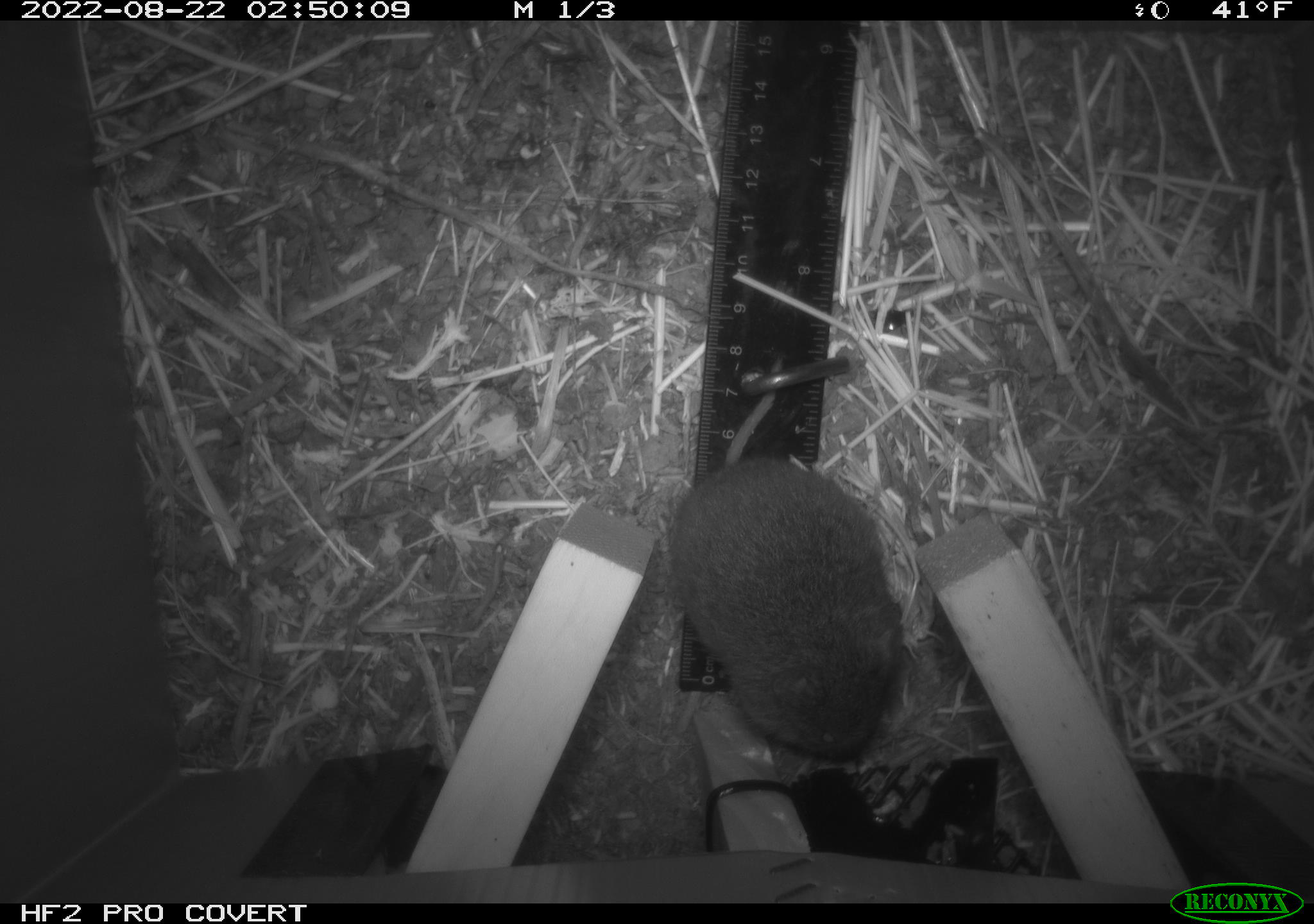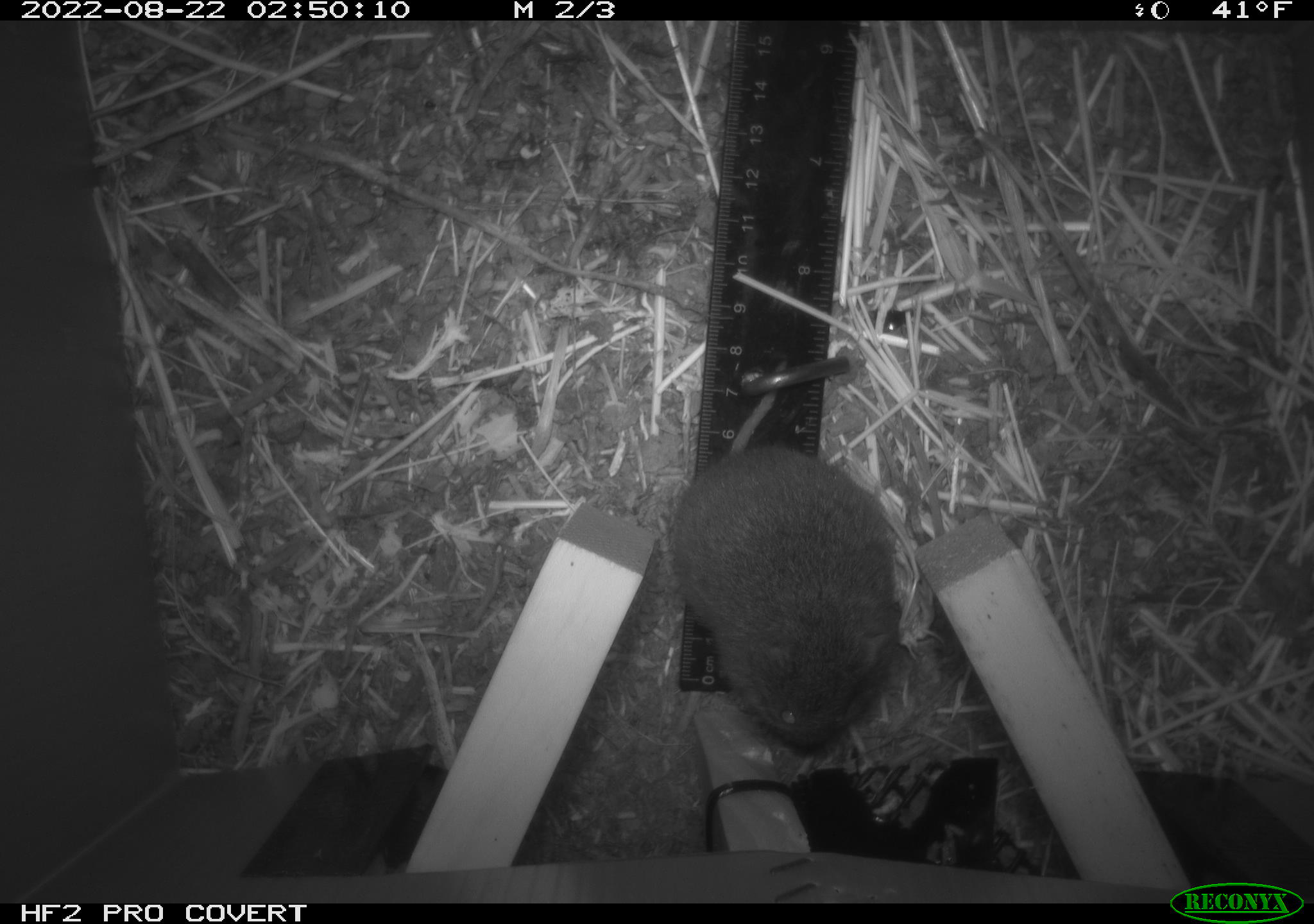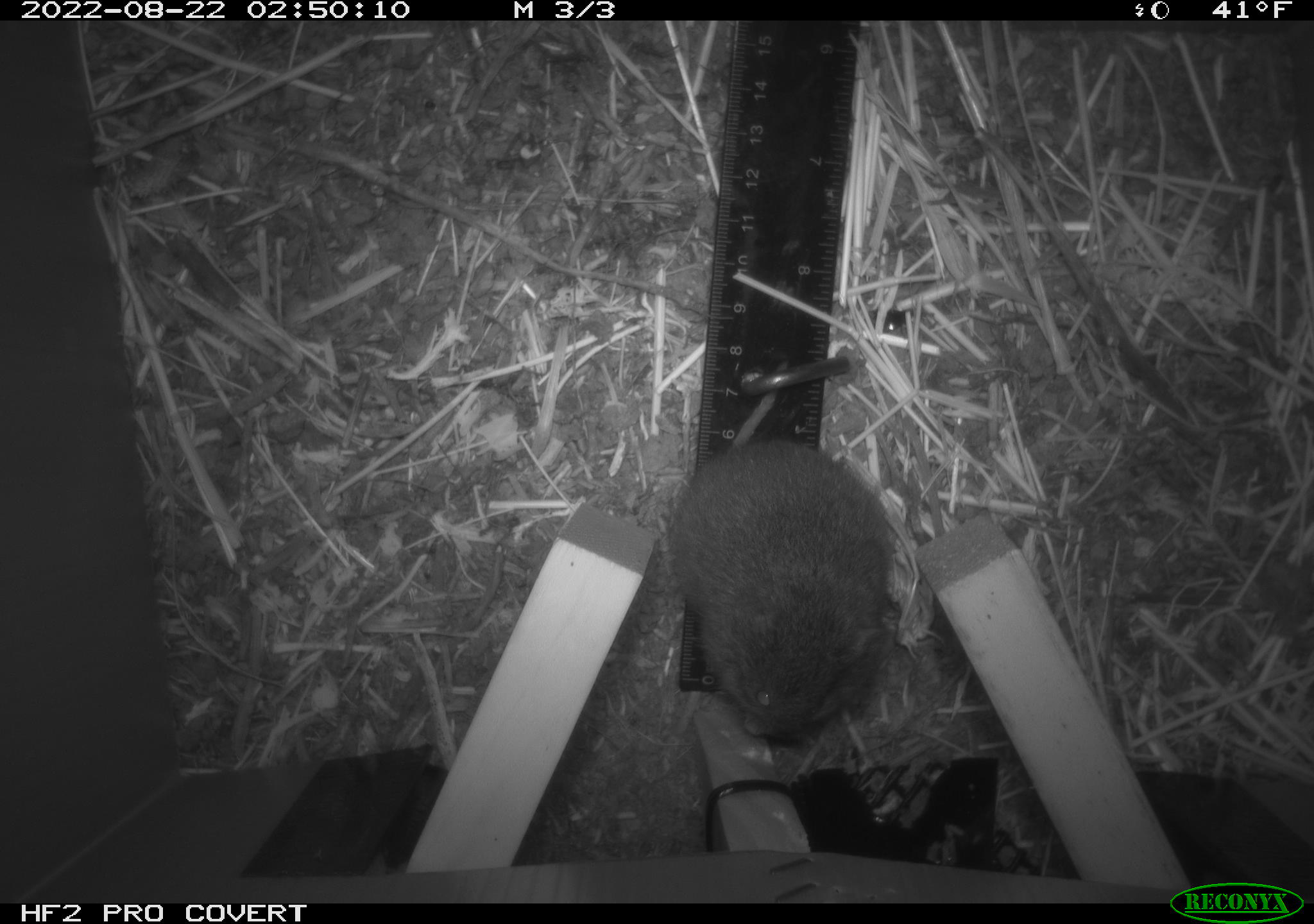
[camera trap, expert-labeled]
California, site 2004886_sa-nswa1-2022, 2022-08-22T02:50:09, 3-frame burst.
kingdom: Animalia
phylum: Chordata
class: Mammalia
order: Rodentia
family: Cricetidae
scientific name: Cricetidae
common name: hamsters, voles, lemmings, and allies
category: cricetidae family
Cricetidae family (hamsters, voles, lemmings, and allies) (Cricetidae).